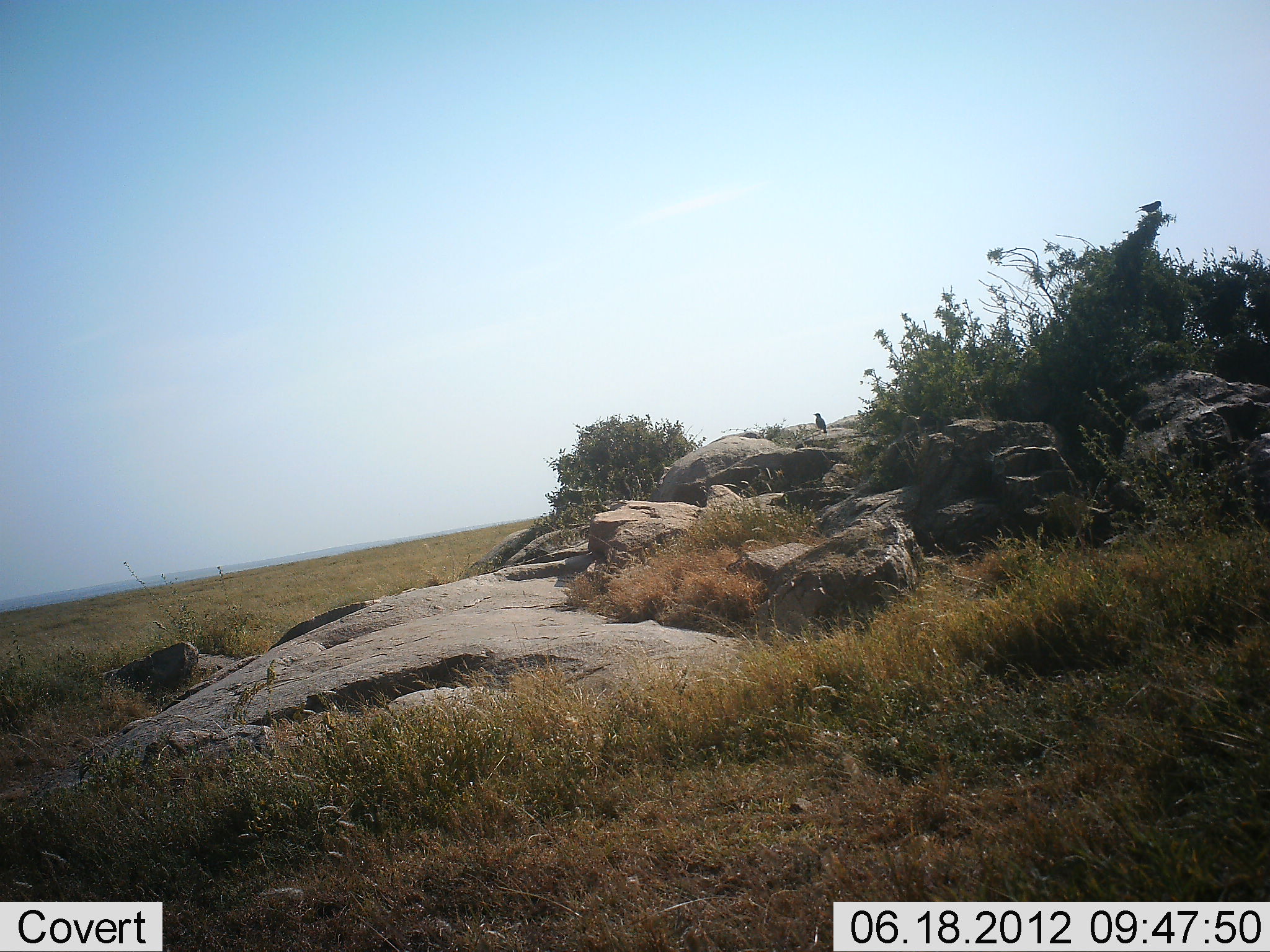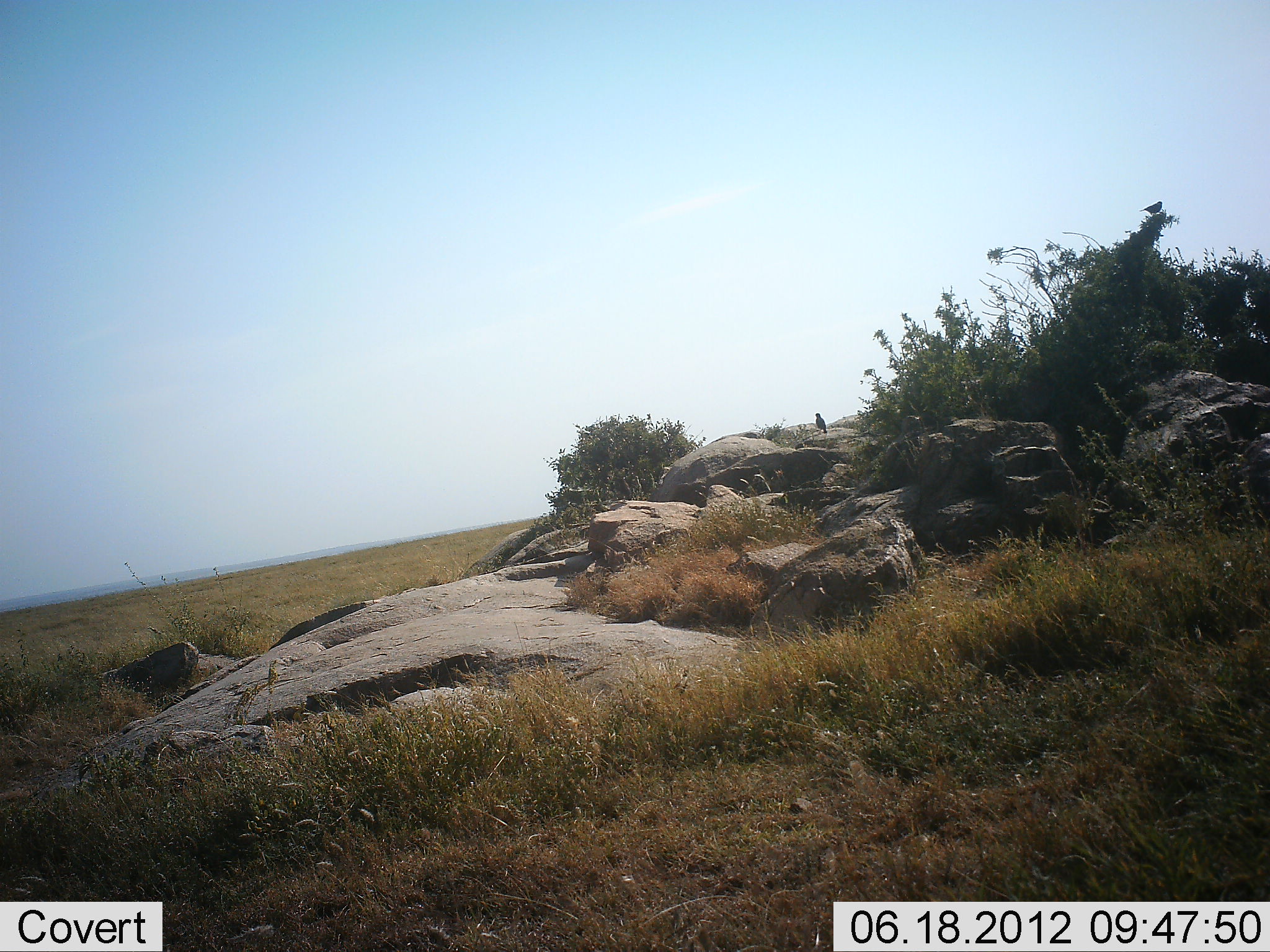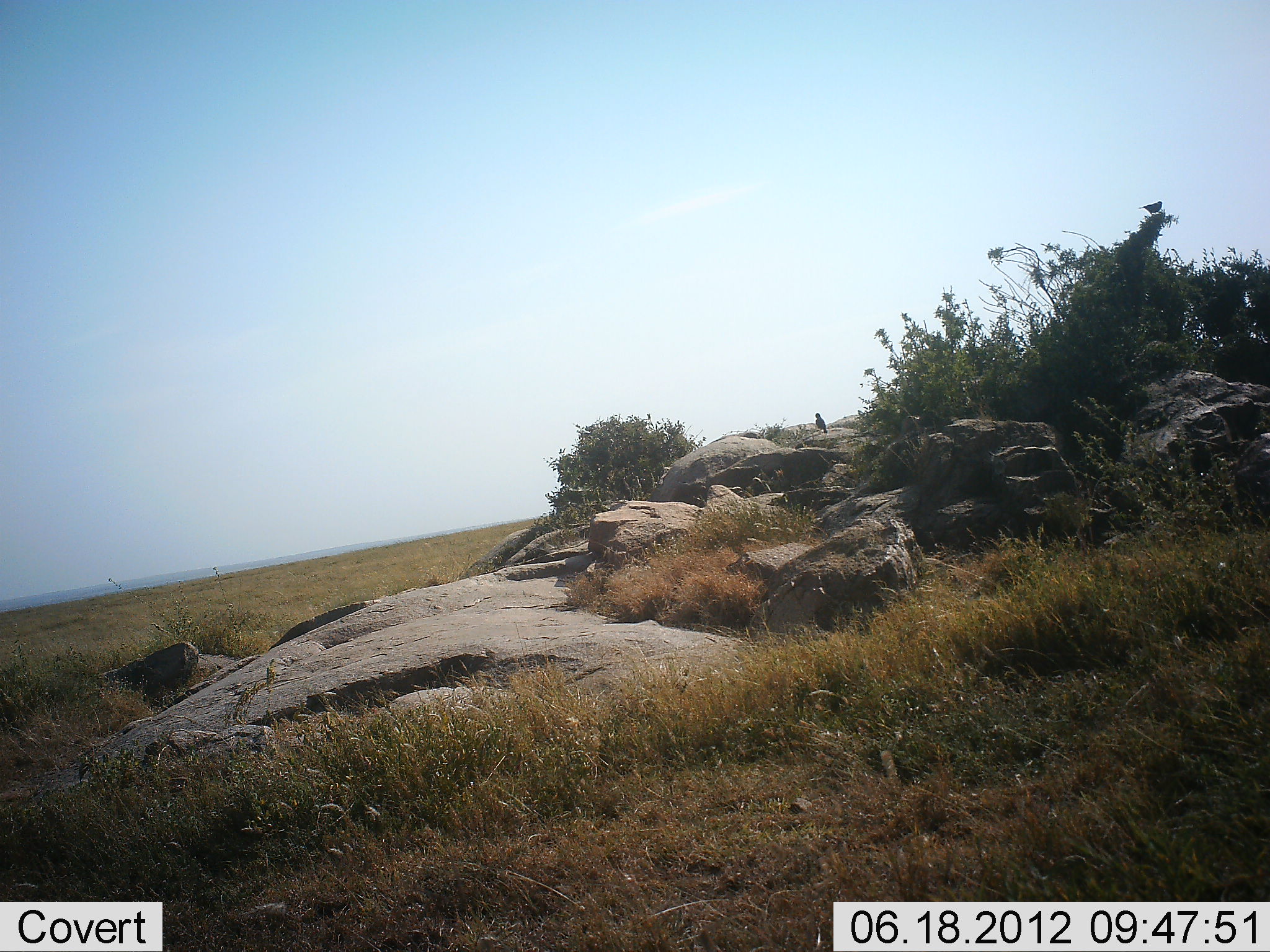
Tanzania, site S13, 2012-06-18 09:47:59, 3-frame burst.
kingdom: Animalia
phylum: Chordata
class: Aves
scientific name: Aves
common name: bird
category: otherbird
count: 2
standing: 100%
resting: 0%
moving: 0%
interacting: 0%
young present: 0%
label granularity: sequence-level